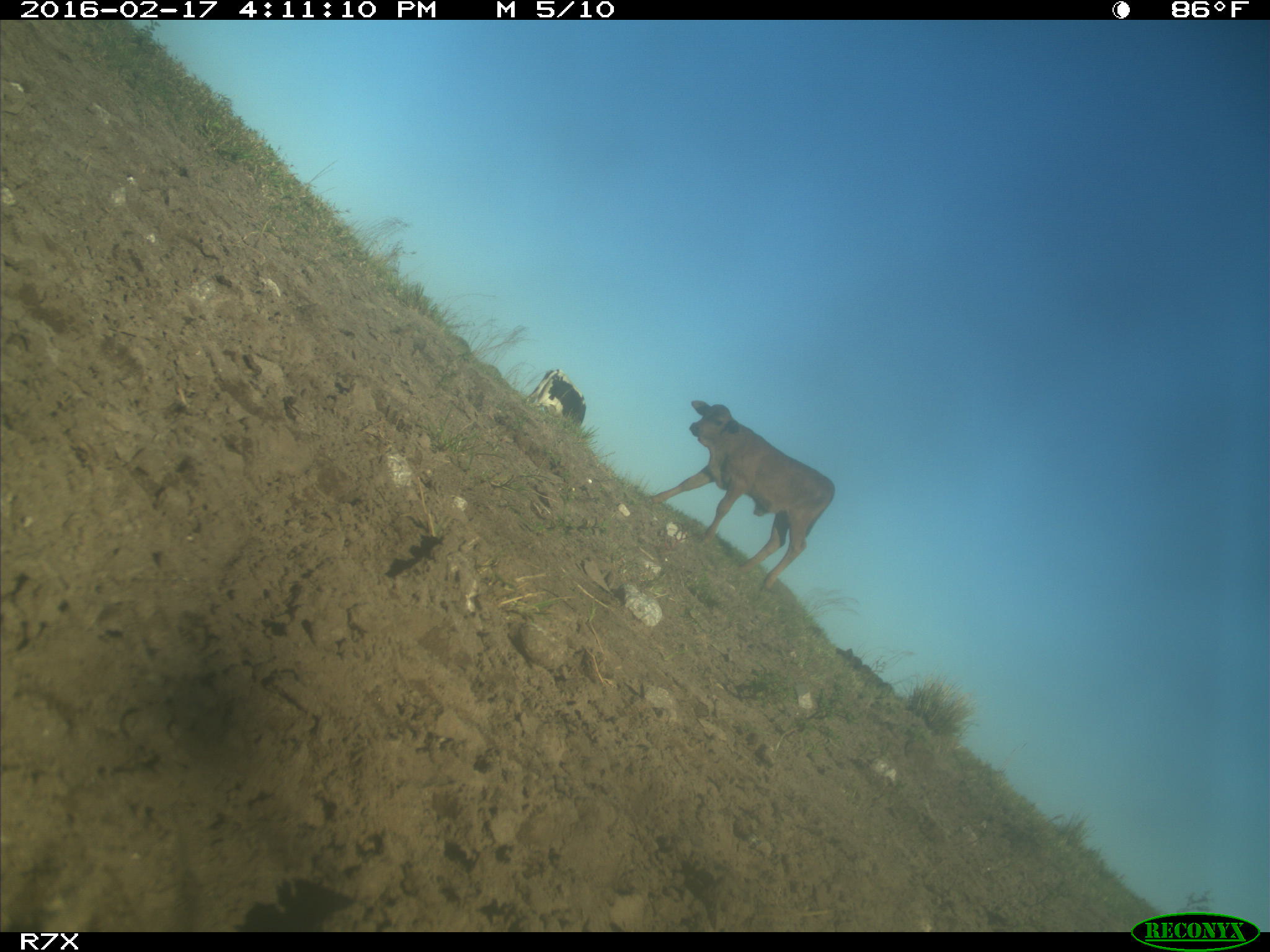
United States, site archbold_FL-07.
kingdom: Animalia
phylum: Chordata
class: Mammalia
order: Artiodactyla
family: Bovidae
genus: Bos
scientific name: Bos taurus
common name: domestic cow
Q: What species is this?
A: Bos taurus (domestic cow).